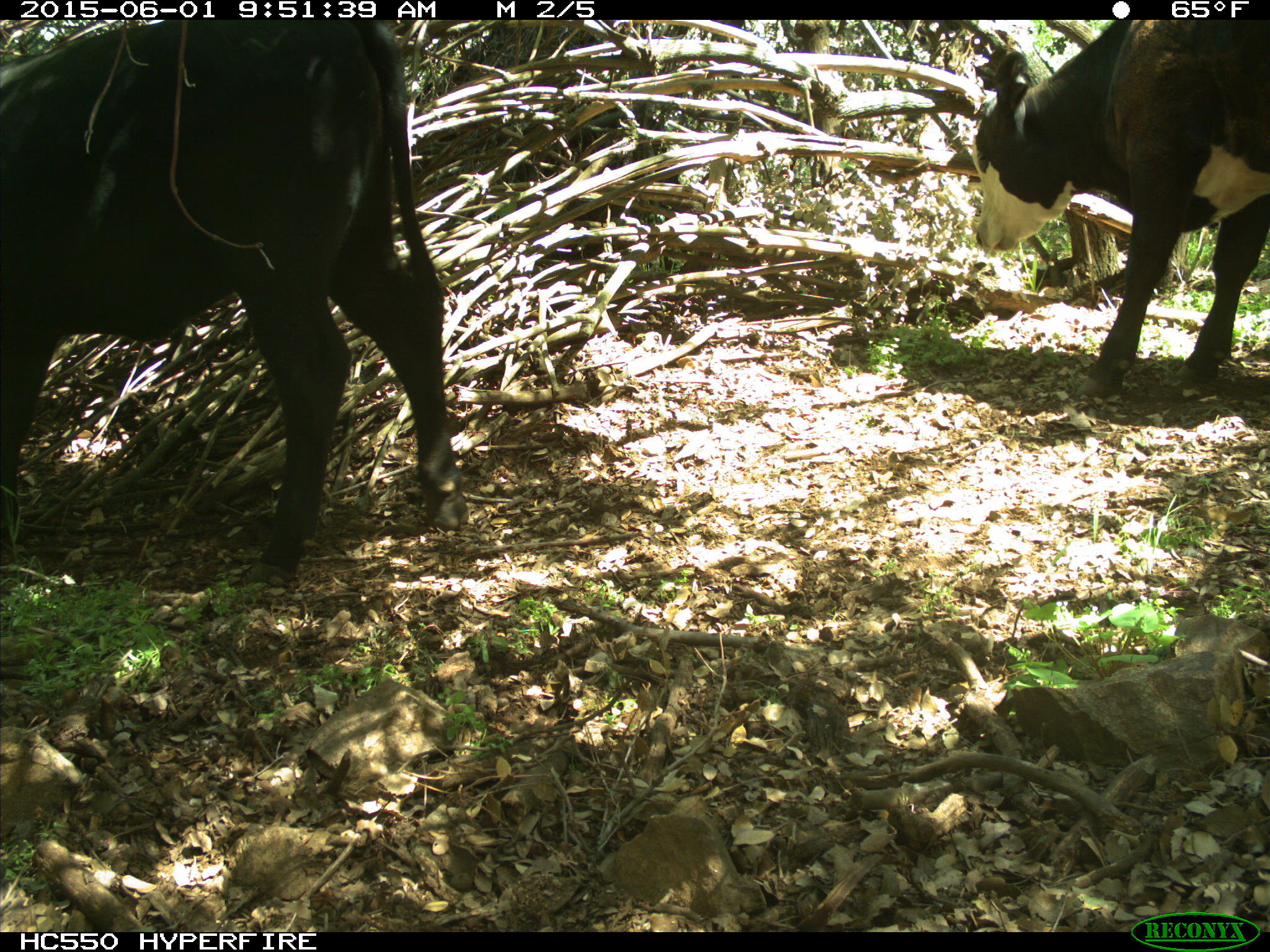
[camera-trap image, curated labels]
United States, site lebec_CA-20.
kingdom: Animalia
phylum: Chordata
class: Mammalia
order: Artiodactyla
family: Bovidae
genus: Bos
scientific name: Bos taurus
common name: domestic cow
Bos taurus (domestic cow).